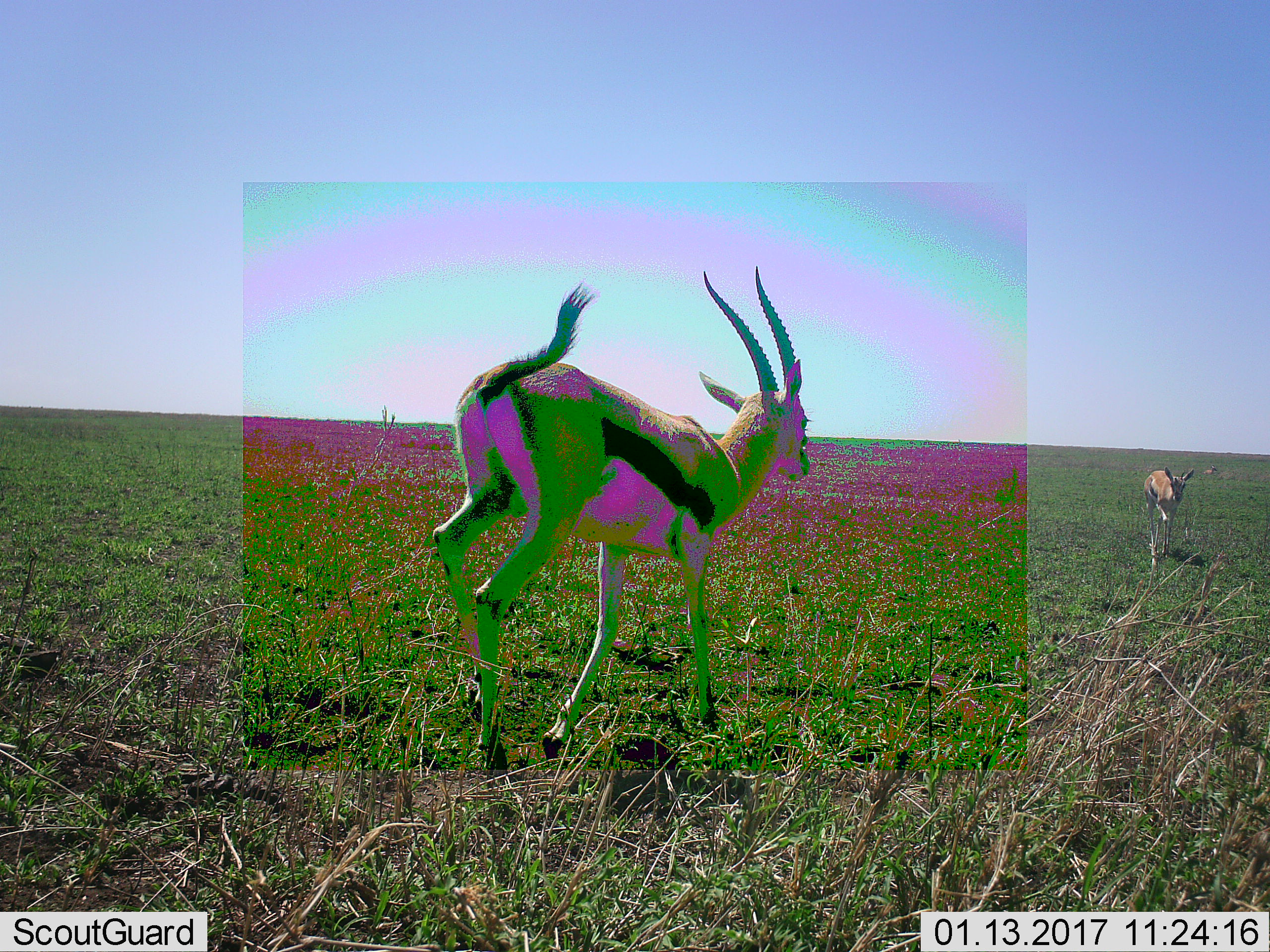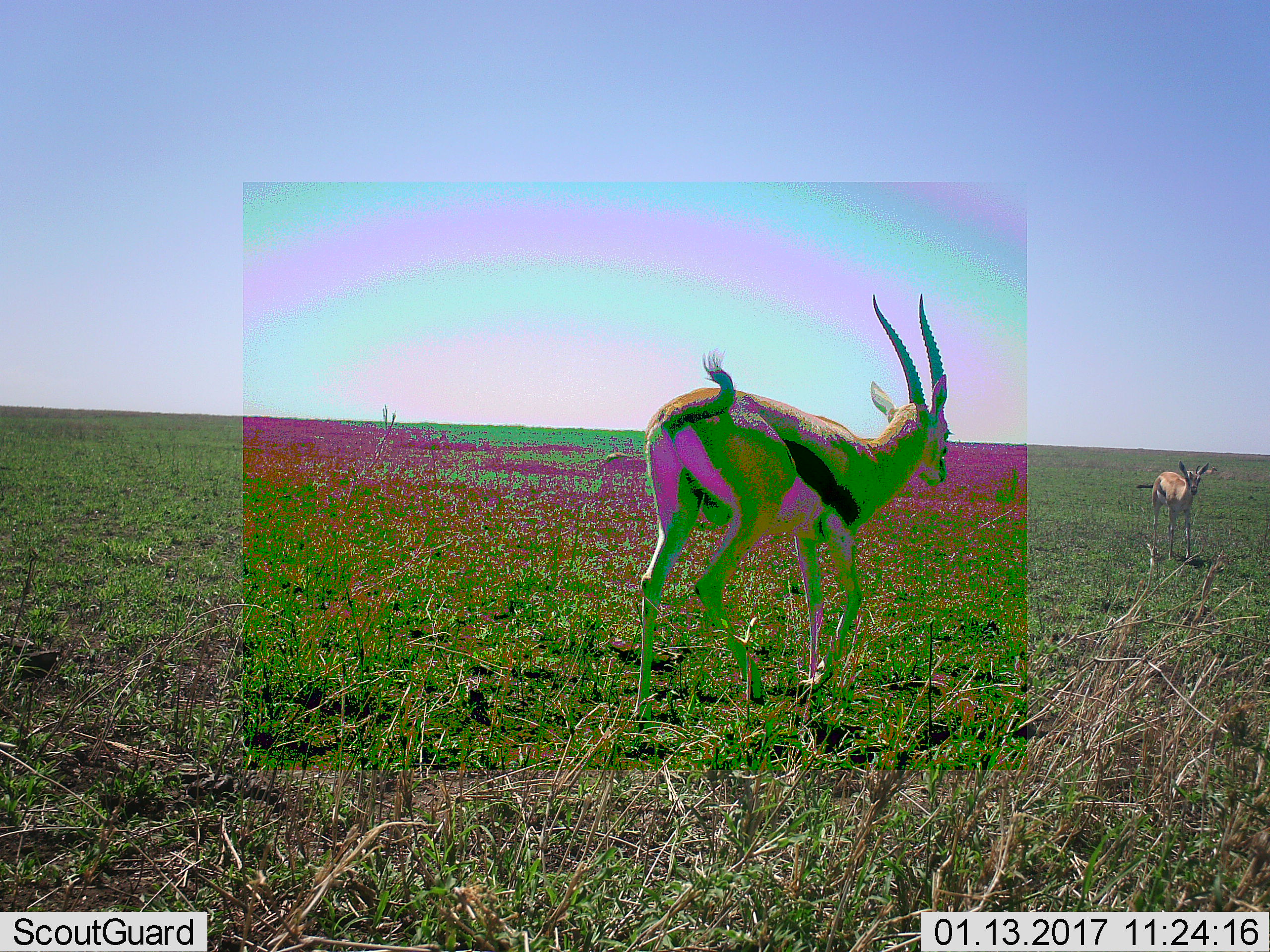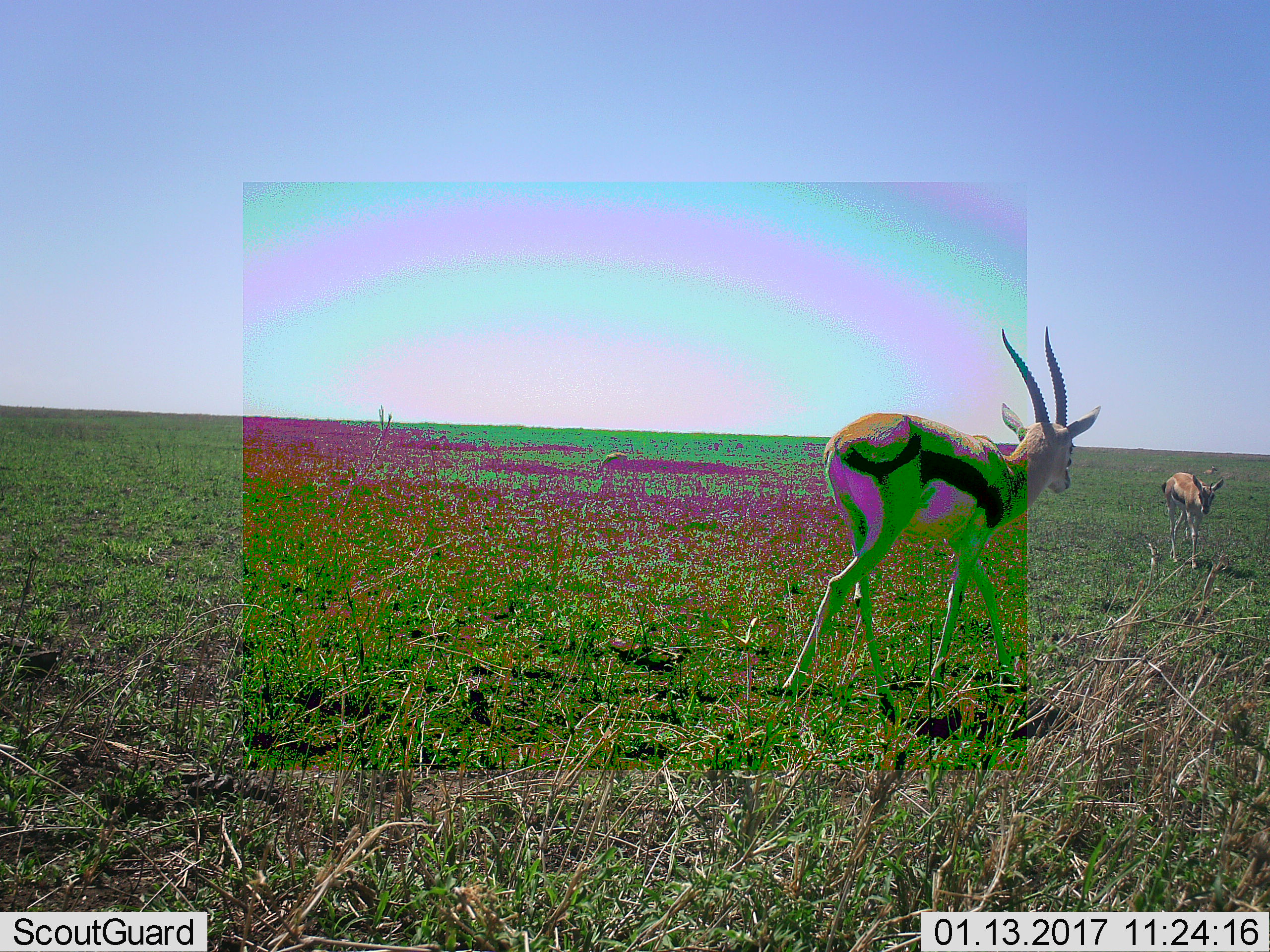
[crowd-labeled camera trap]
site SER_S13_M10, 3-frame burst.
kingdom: Animalia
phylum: Chordata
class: Mammalia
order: Artiodactyla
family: Bovidae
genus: Eudorcas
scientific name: Eudorcas thomsonii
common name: thomson's gazelle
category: gazellethomsons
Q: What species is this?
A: Gazellethomsons (thomson's gazelle) (Eudorcas thomsonii).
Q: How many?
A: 4.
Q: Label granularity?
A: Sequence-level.